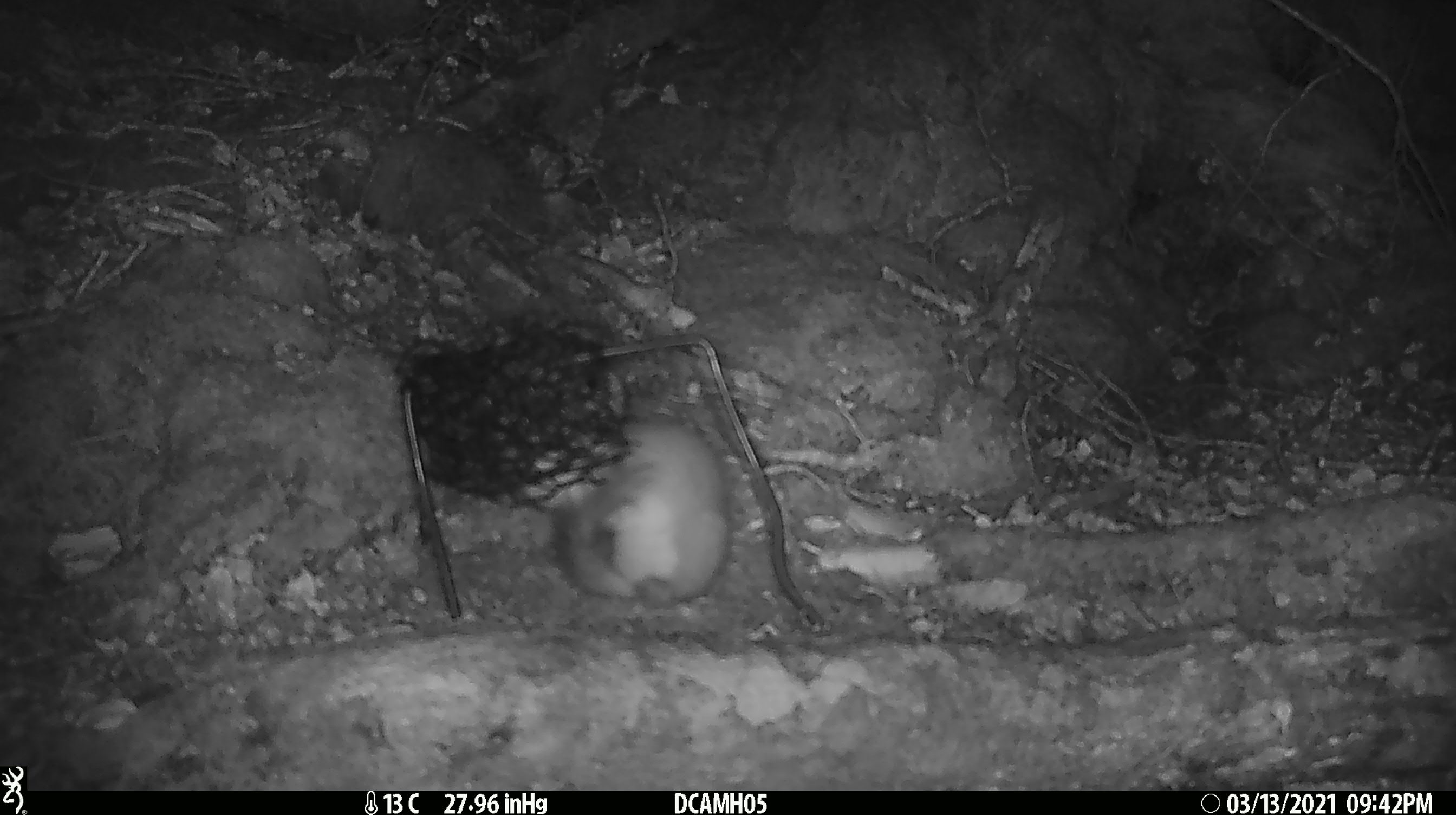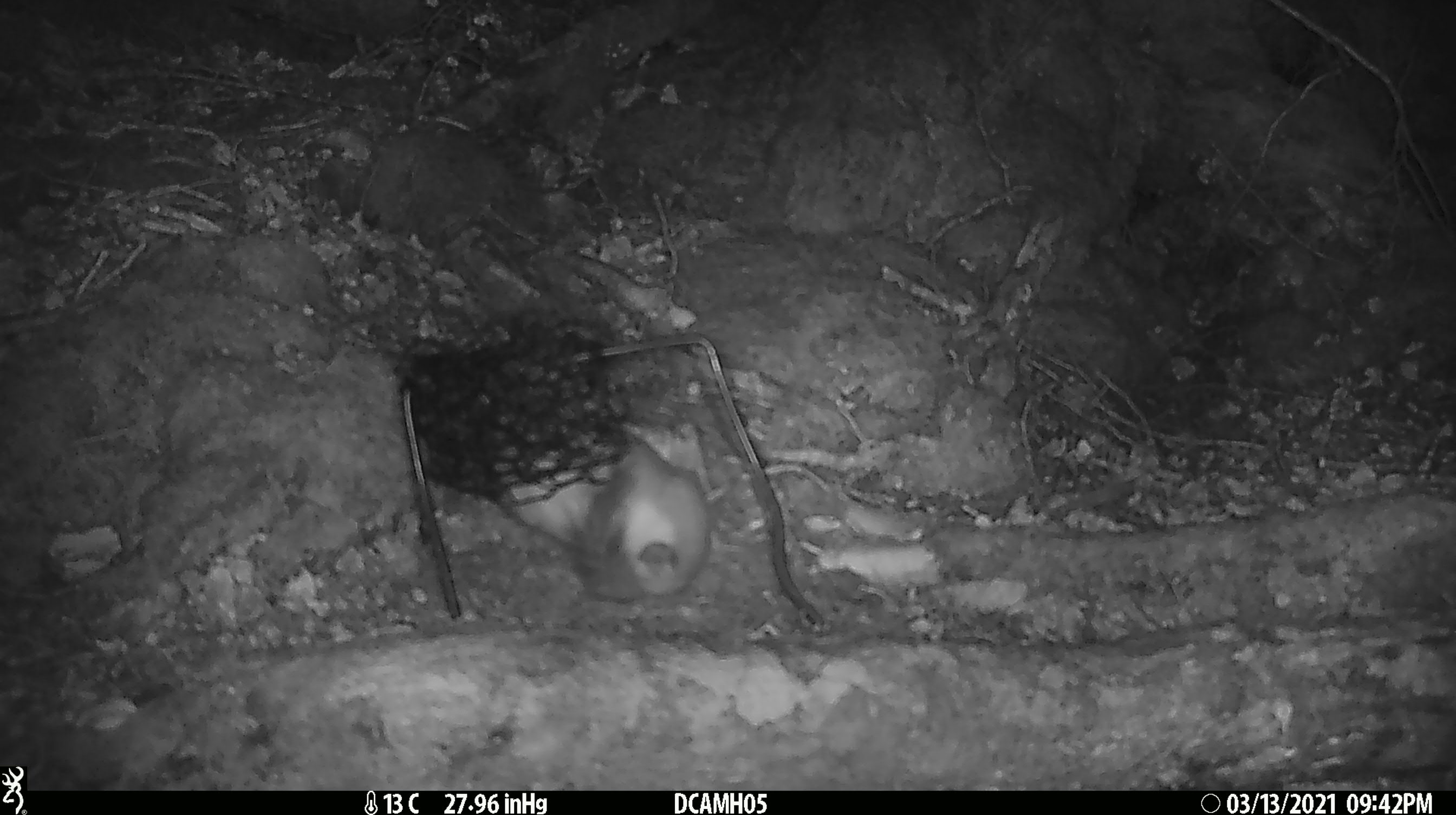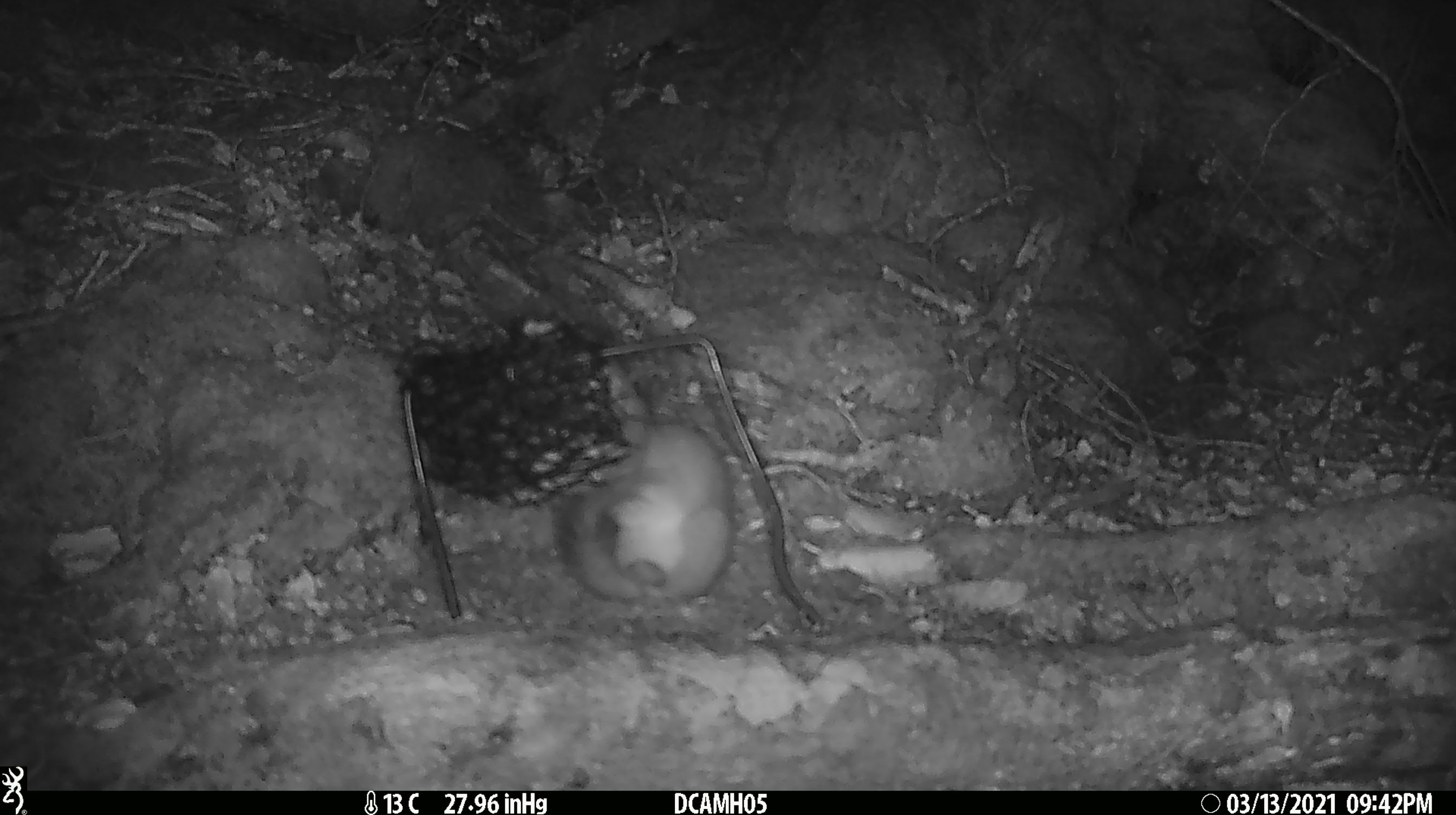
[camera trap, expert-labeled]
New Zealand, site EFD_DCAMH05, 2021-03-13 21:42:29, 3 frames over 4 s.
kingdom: Animalia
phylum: Chordata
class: Mammalia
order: Carnivora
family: Mustelidae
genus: Mustela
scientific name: Mustela erminea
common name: stoat